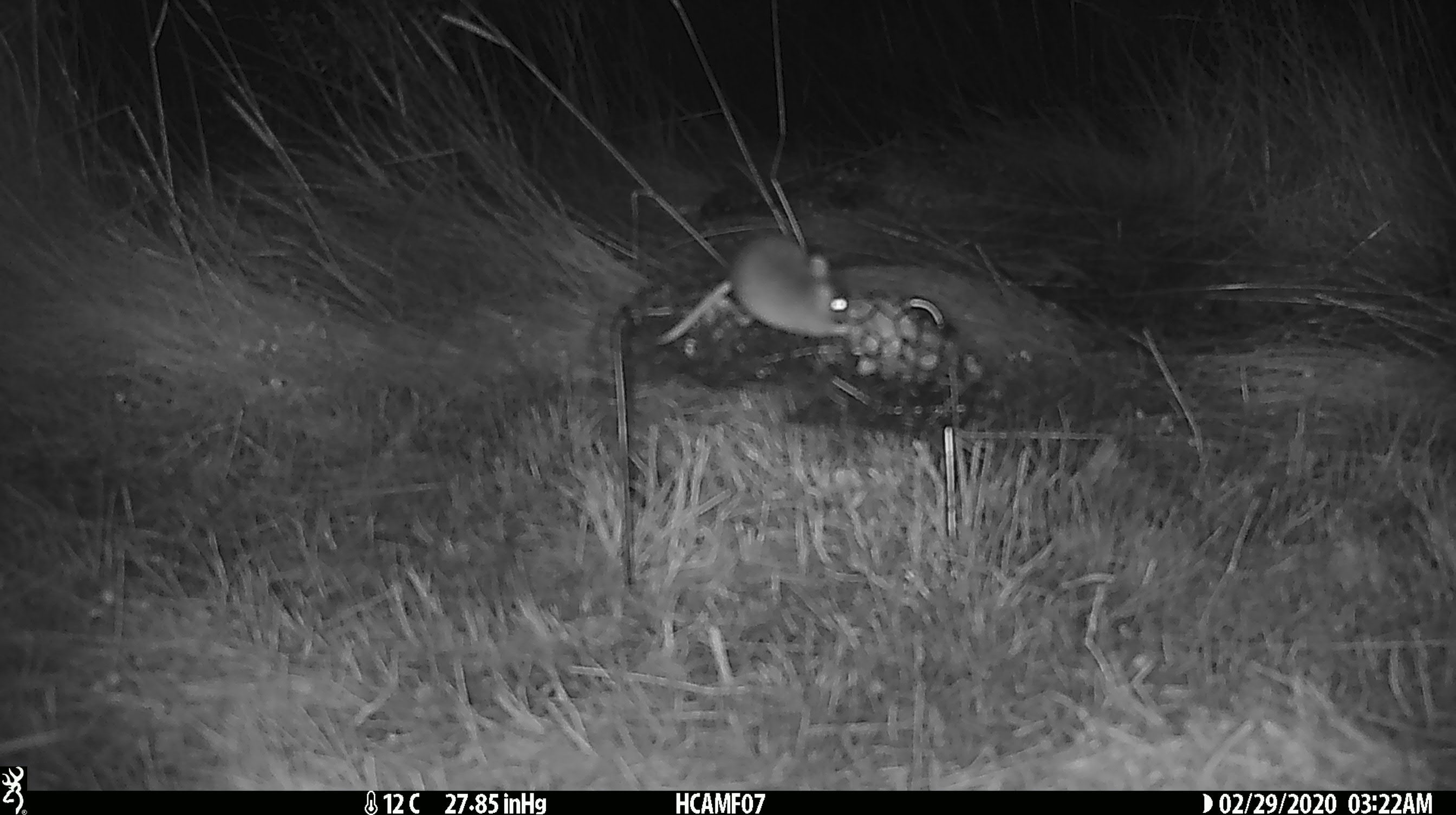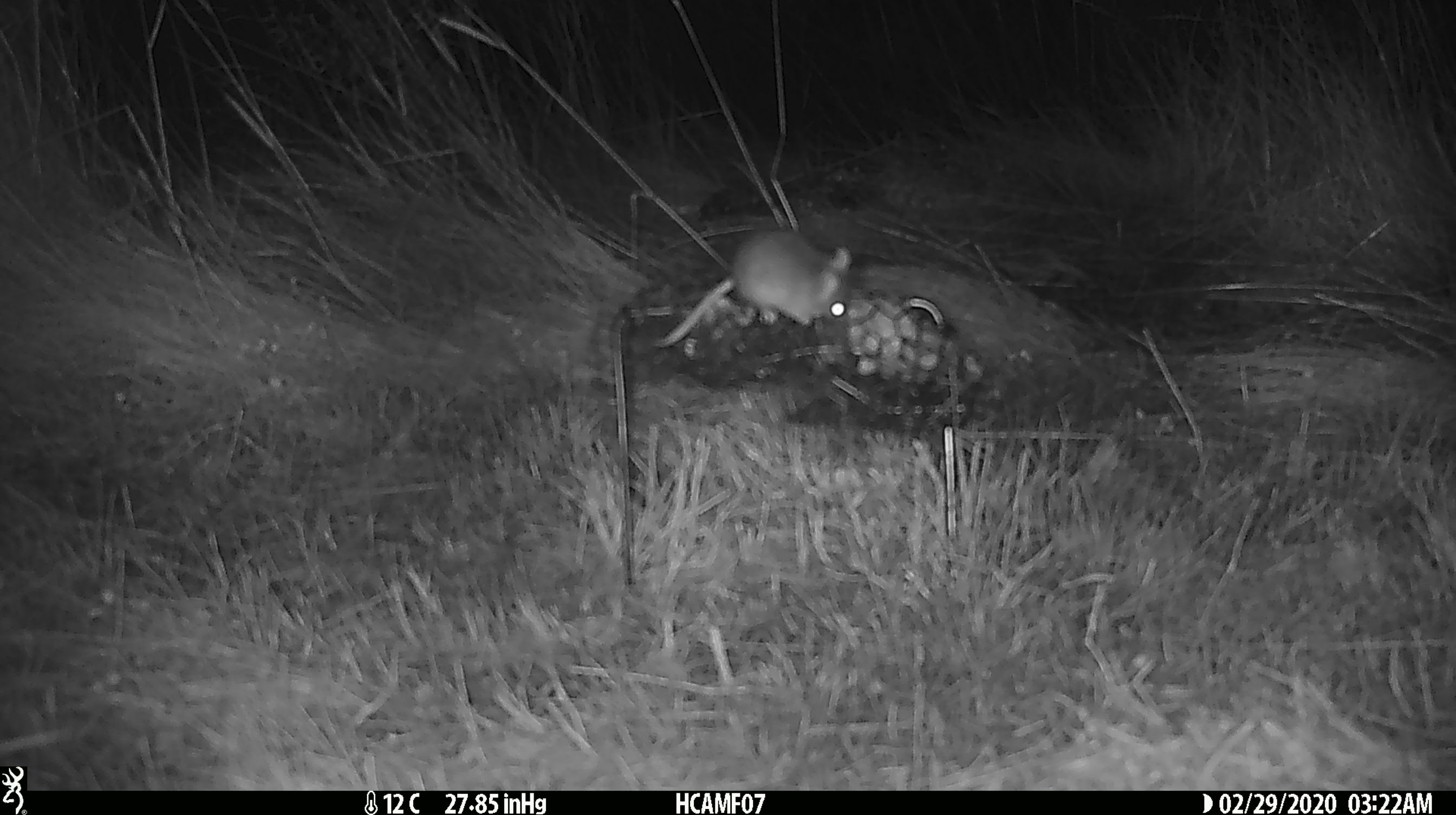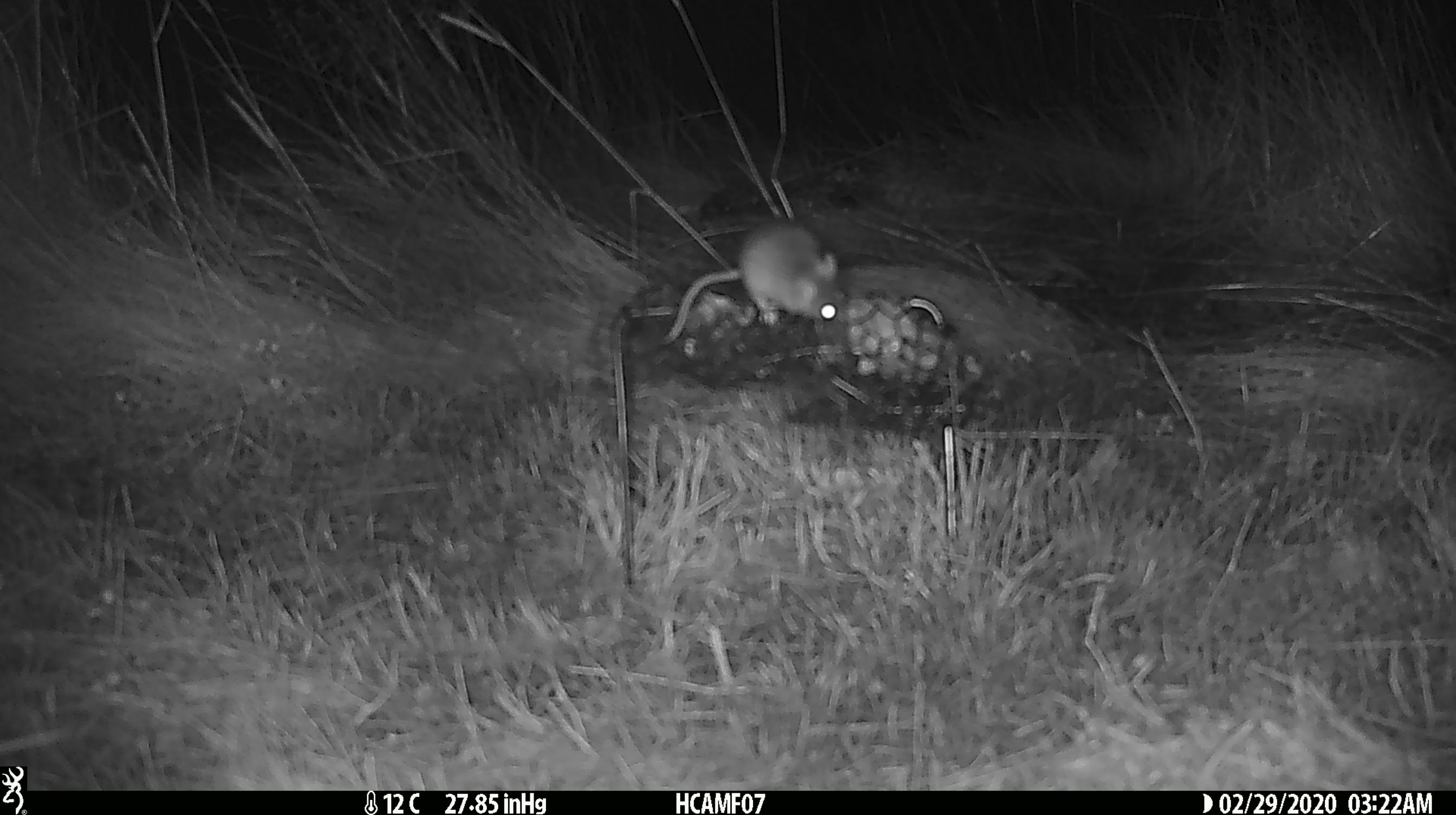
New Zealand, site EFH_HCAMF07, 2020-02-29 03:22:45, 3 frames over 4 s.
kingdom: Animalia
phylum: Chordata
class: Mammalia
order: Rodentia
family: Muridae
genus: Mus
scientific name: Mus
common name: mouse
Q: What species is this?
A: Mouse (Mus).